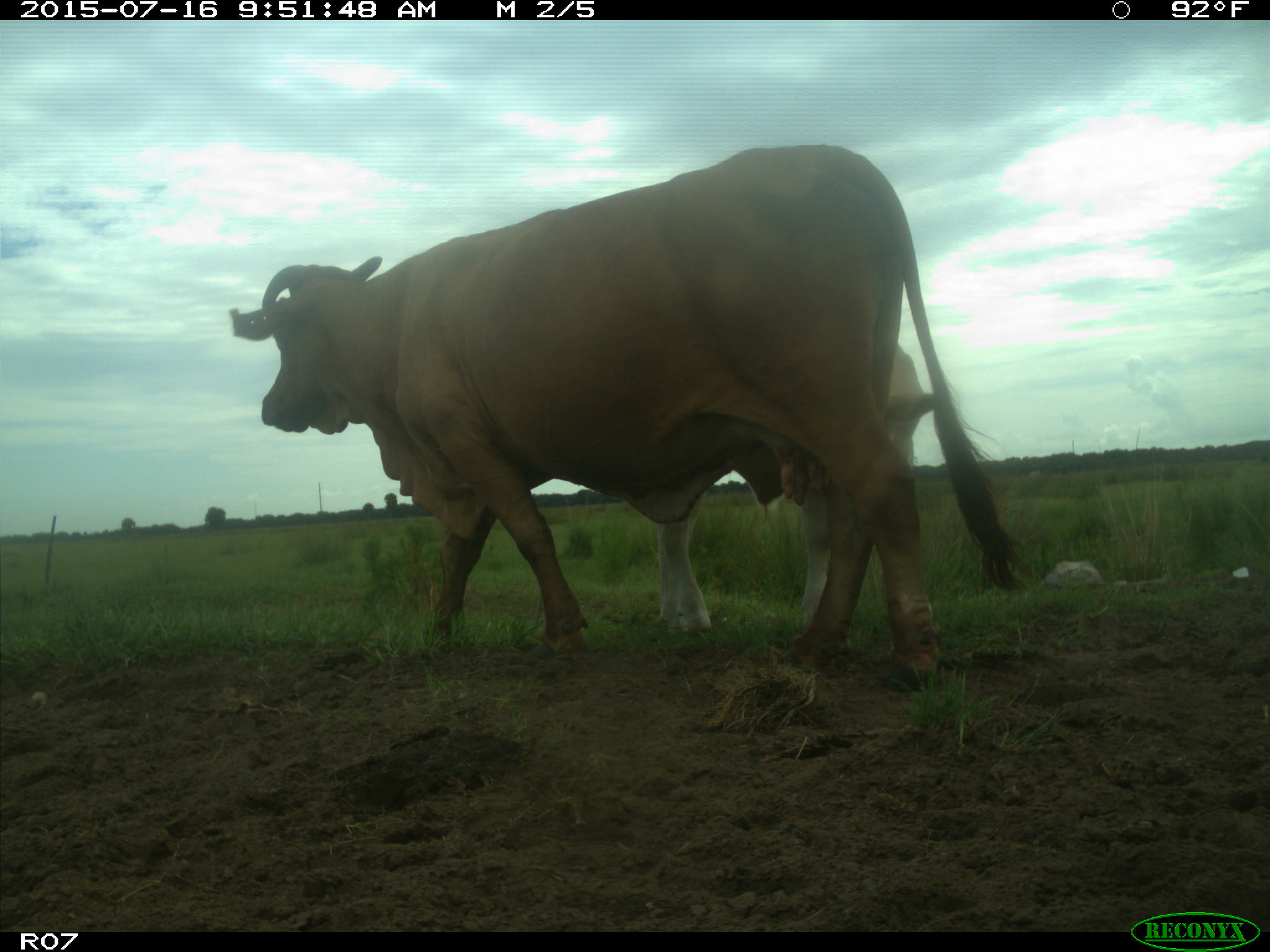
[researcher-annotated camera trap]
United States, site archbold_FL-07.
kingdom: Animalia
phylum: Chordata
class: Mammalia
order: Artiodactyla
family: Bovidae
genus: Bos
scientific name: Bos taurus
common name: domestic cow